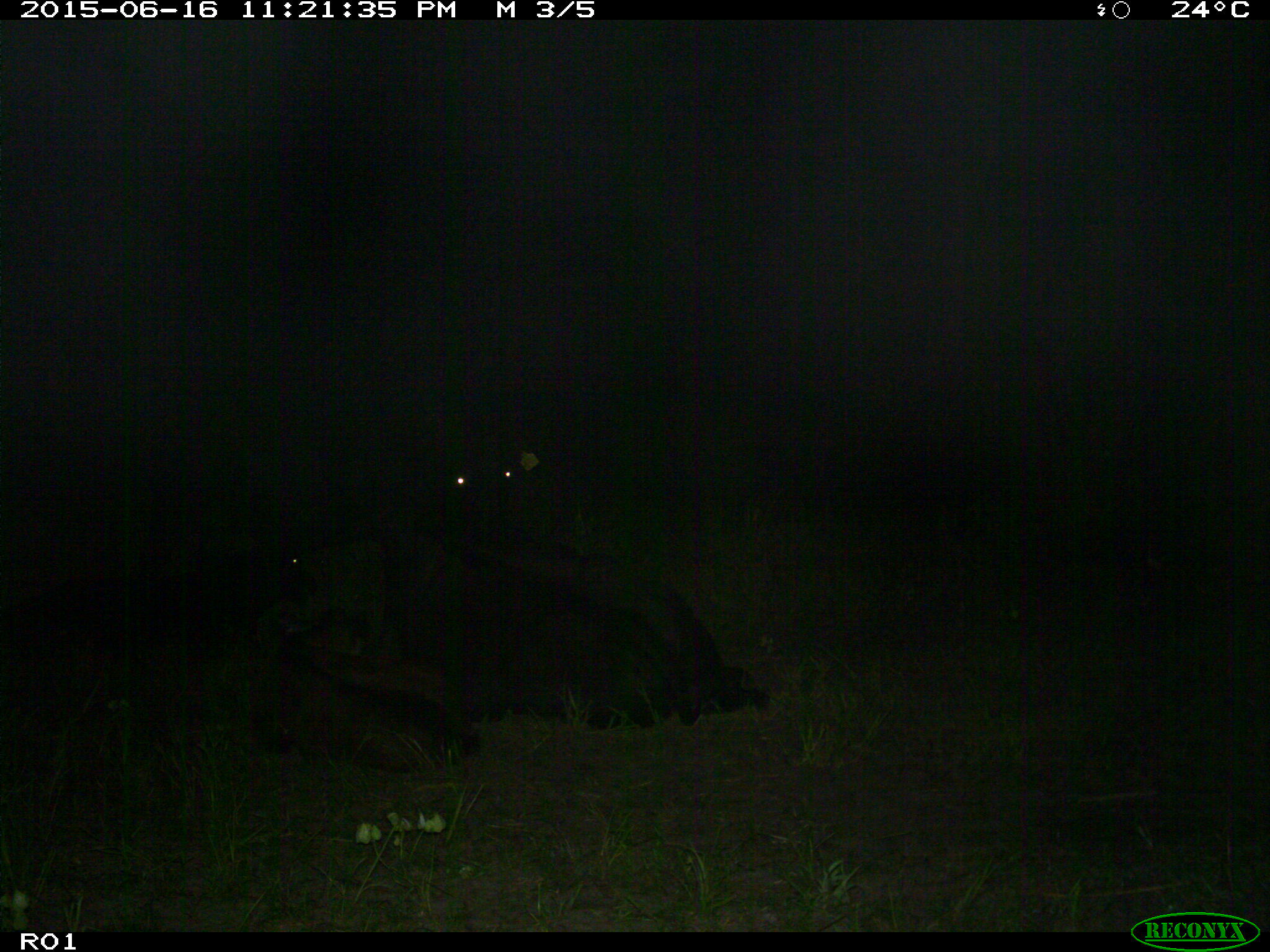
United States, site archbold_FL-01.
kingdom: Animalia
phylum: Chordata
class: Mammalia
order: Artiodactyla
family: Bovidae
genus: Bos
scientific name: Bos taurus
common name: domestic cow